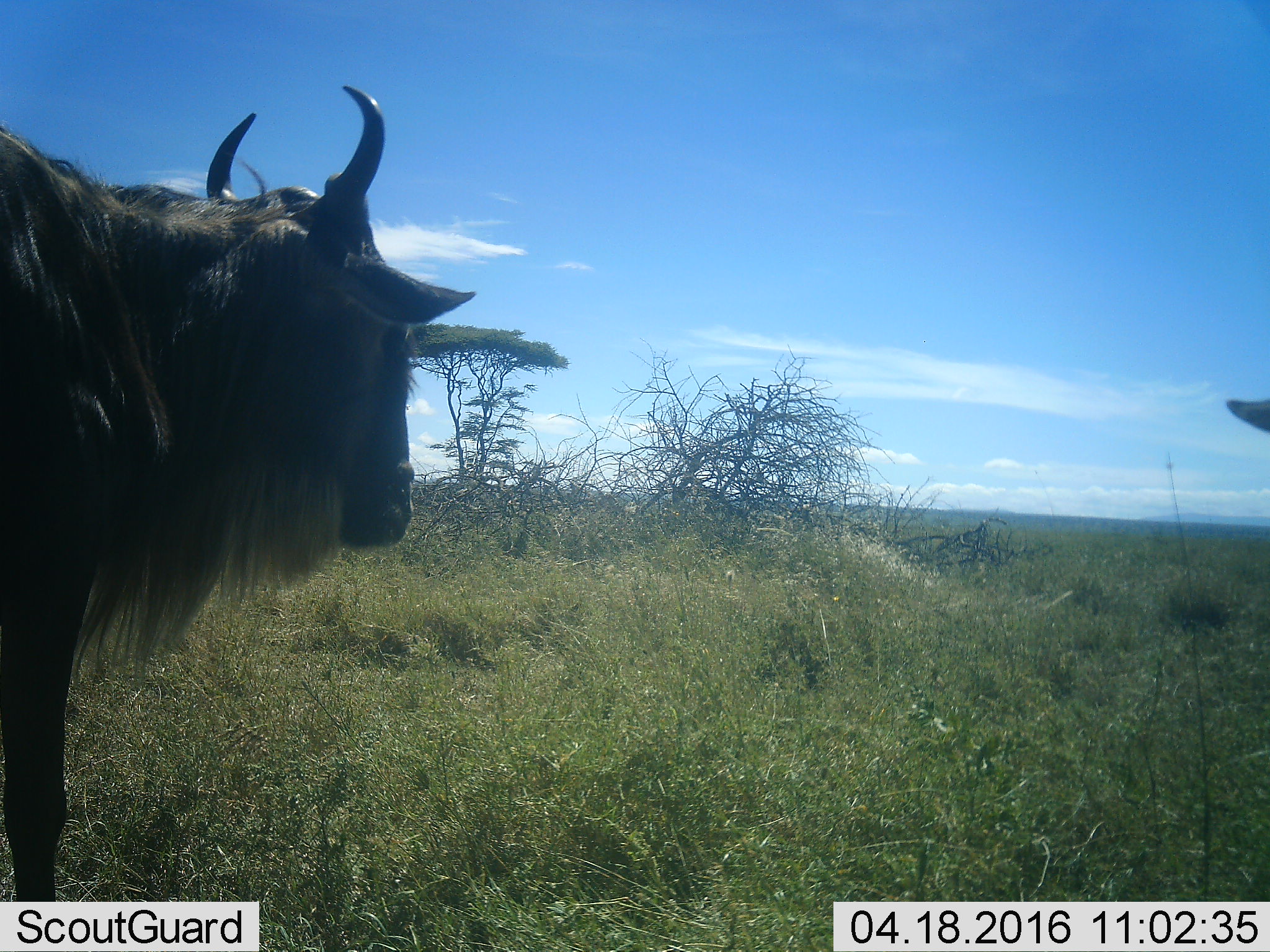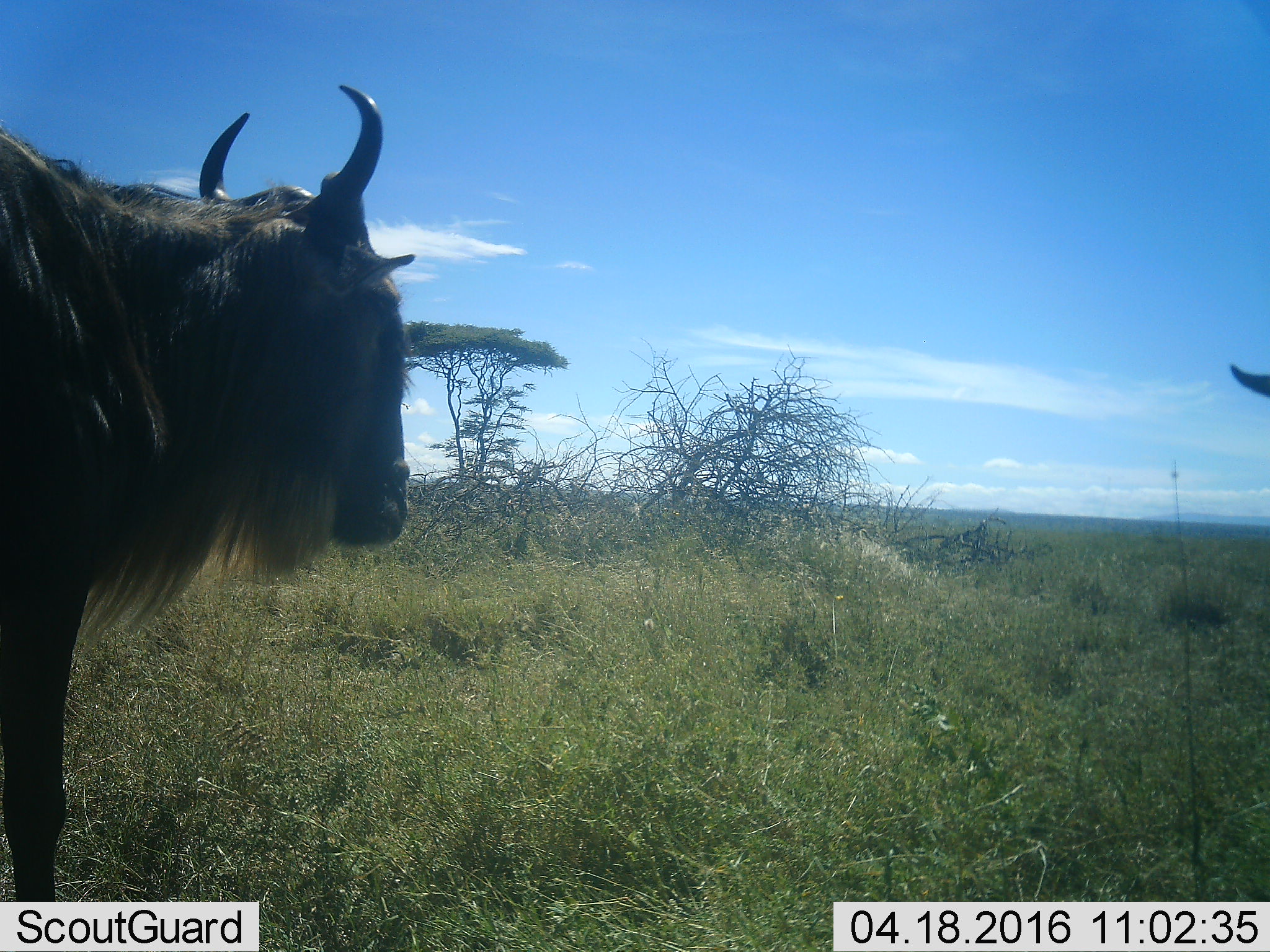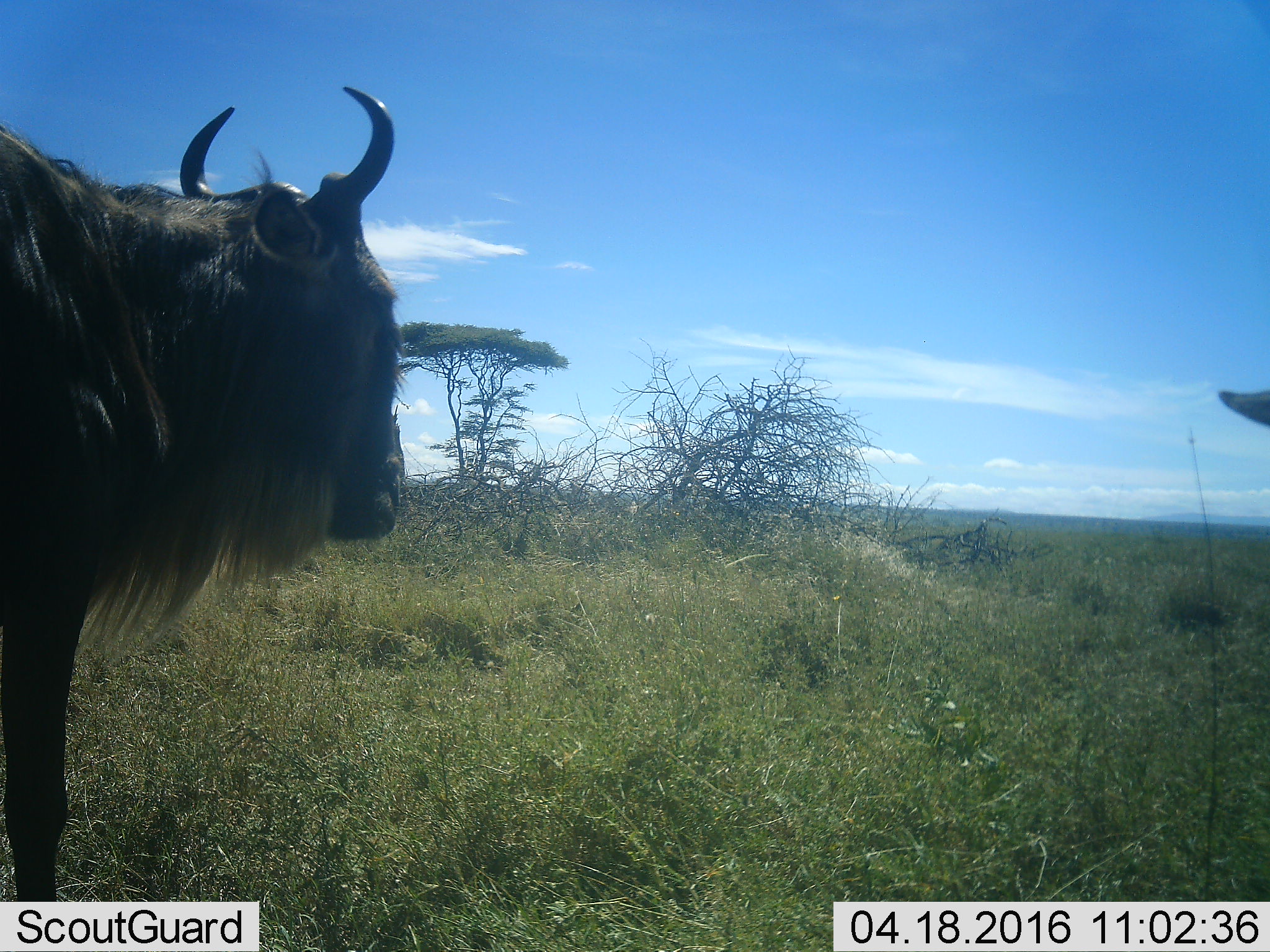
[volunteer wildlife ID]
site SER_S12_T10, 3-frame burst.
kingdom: Animalia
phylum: Chordata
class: Mammalia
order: Artiodactyla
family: Bovidae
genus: Connochaetes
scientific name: Connochaetes taurinus taurinus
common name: blue wildebeest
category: wildebeestblue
Wildebeestblue (blue wildebeest) (Connochaetes taurinus taurinus), count 2. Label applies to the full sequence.